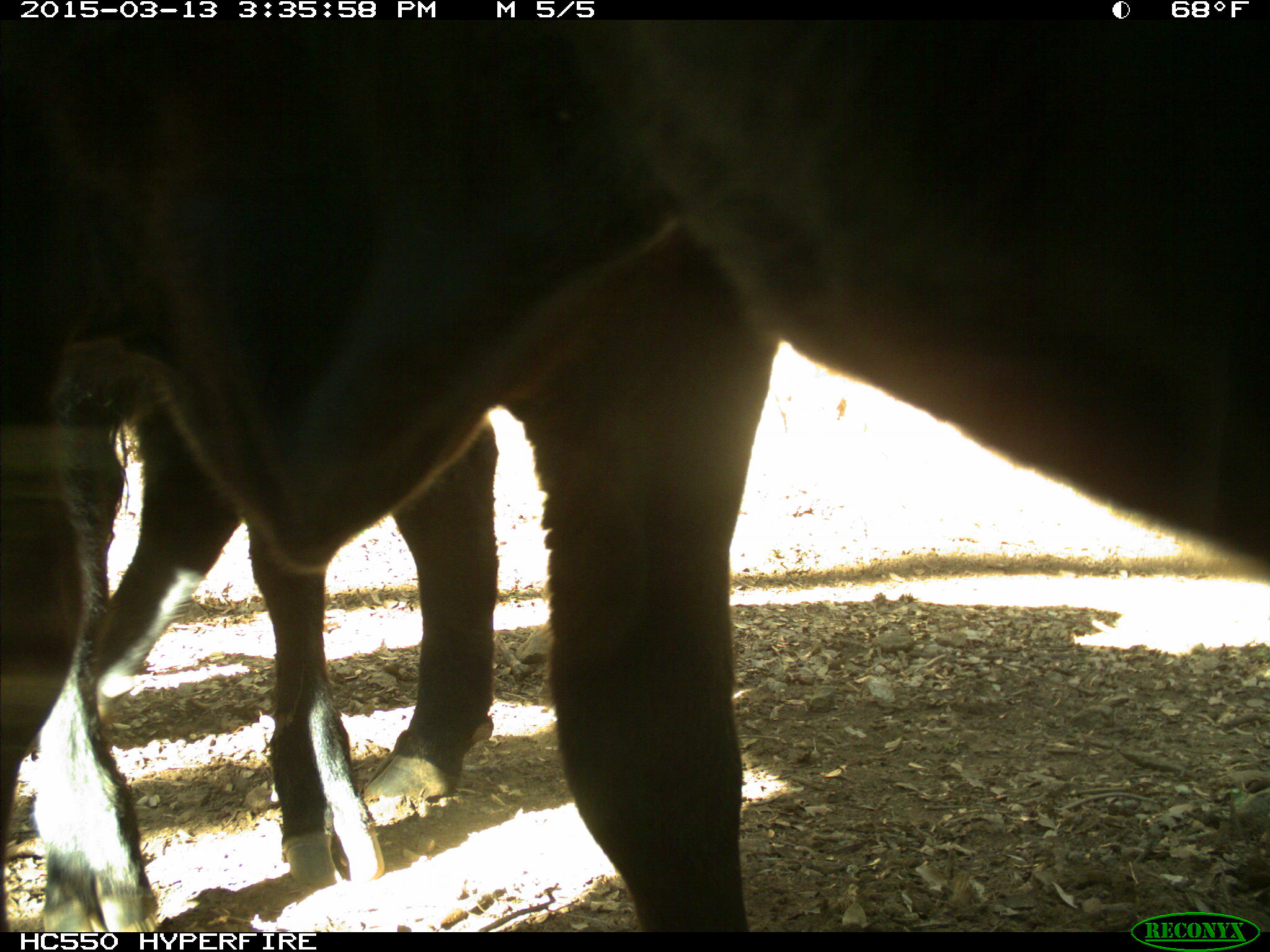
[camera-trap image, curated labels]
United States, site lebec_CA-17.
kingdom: Animalia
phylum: Chordata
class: Mammalia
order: Artiodactyla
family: Bovidae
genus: Bos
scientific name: Bos taurus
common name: domestic cow